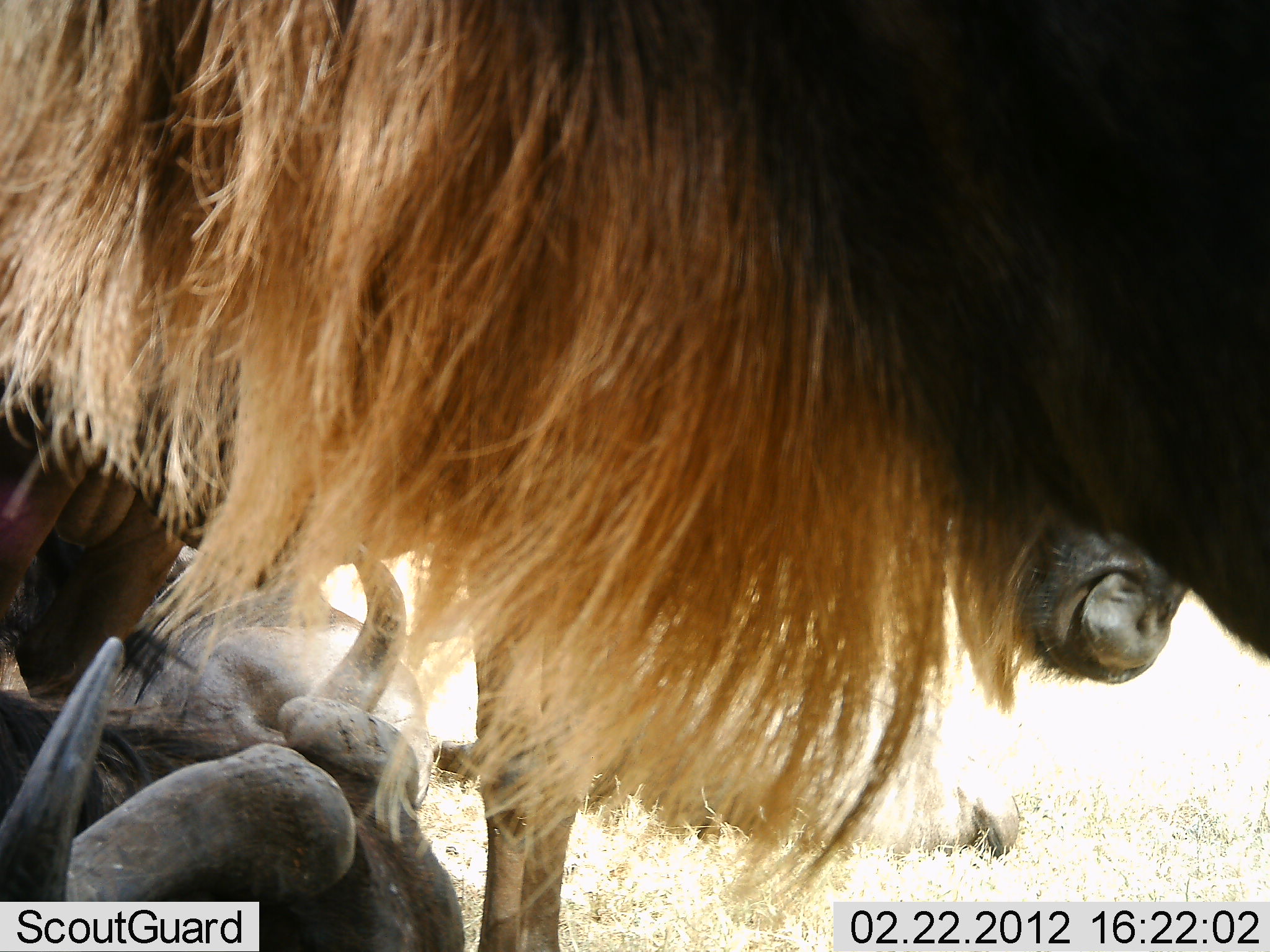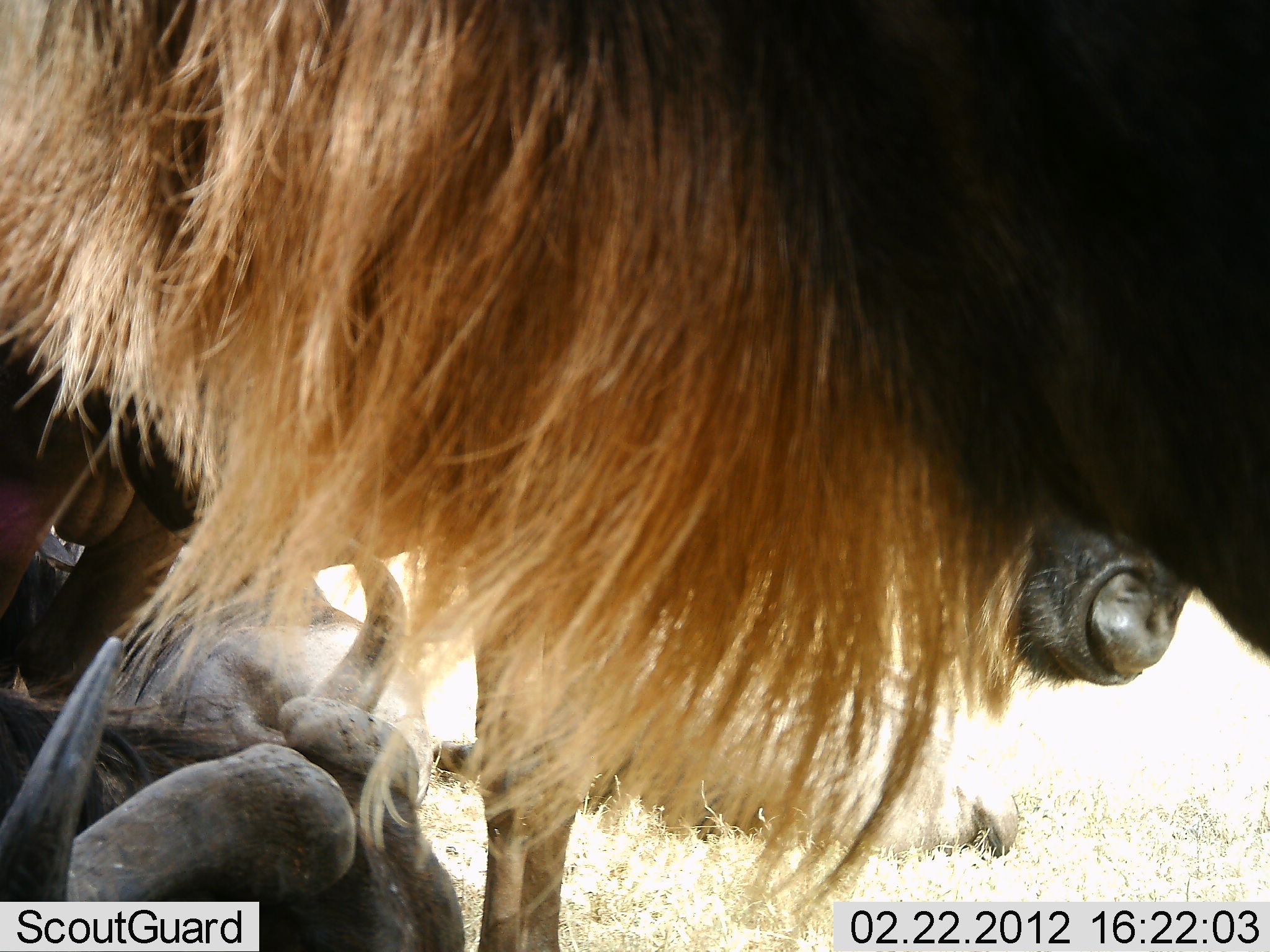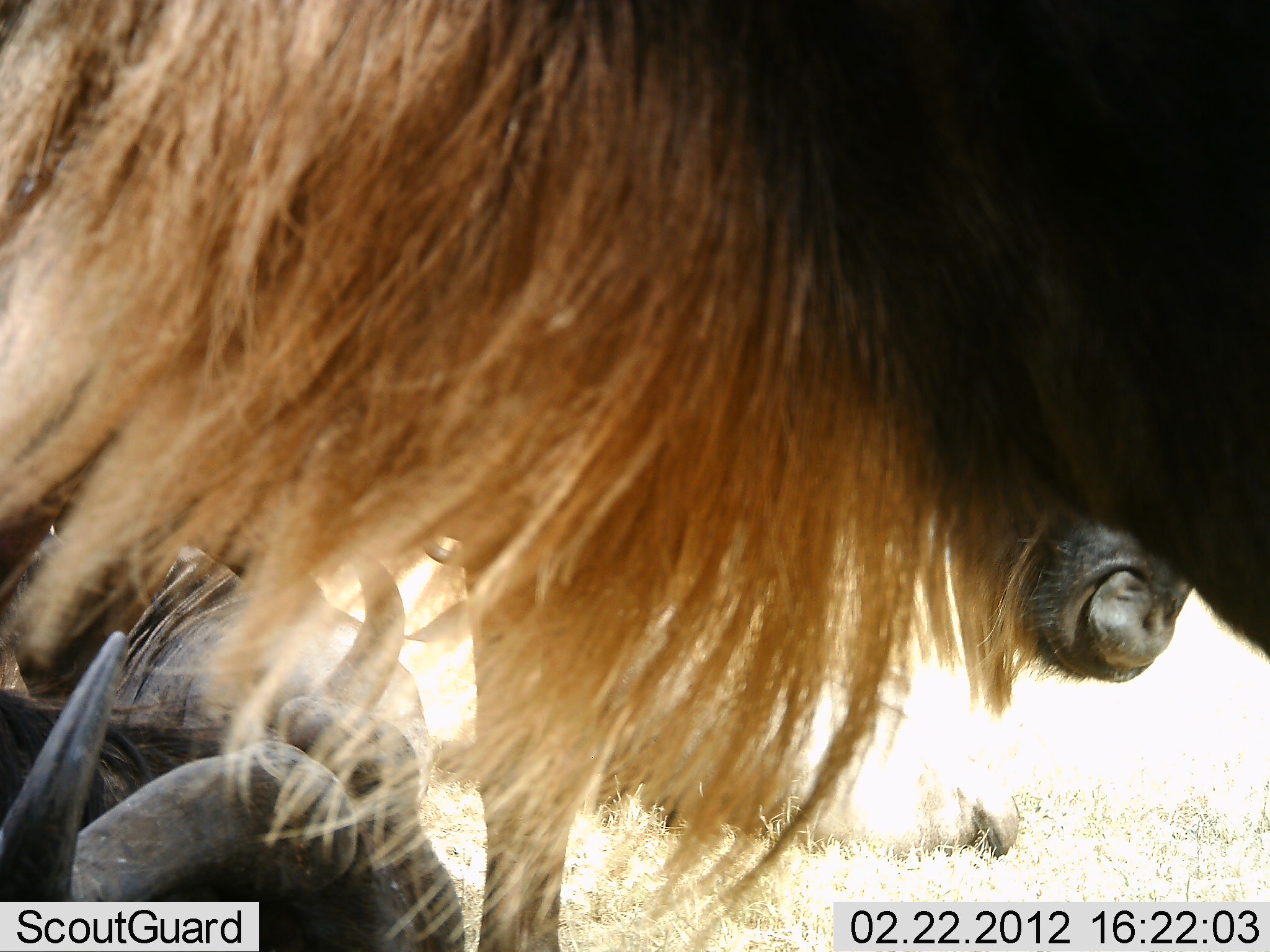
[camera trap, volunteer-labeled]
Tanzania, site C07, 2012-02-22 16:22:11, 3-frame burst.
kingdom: Animalia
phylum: Chordata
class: Mammalia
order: Artiodactyla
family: Bovidae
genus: Connochaetes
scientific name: Connochaetes taurinus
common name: blue wildebeest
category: wildebeest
Wildebeest (blue wildebeest) (Connochaetes taurinus), count 3. Behavior (volunteer vote fractions): standing 85%, resting 85%, moving 0%, interacting 5%. Young present (vote fraction): 0%. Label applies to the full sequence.